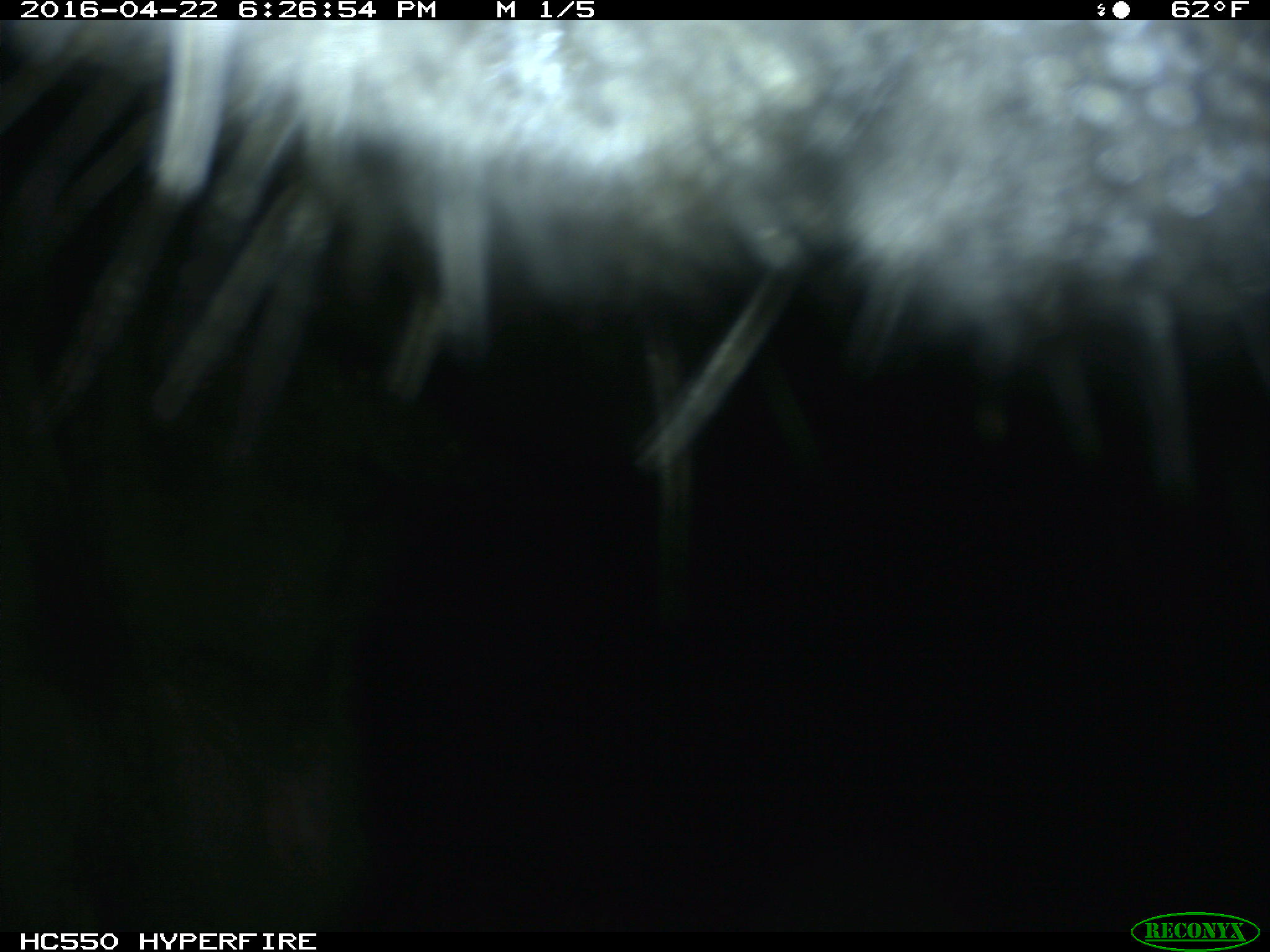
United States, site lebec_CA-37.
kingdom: Animalia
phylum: Chordata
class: Mammalia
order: Artiodactyla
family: Bovidae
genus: Bos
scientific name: Bos taurus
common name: domestic cow